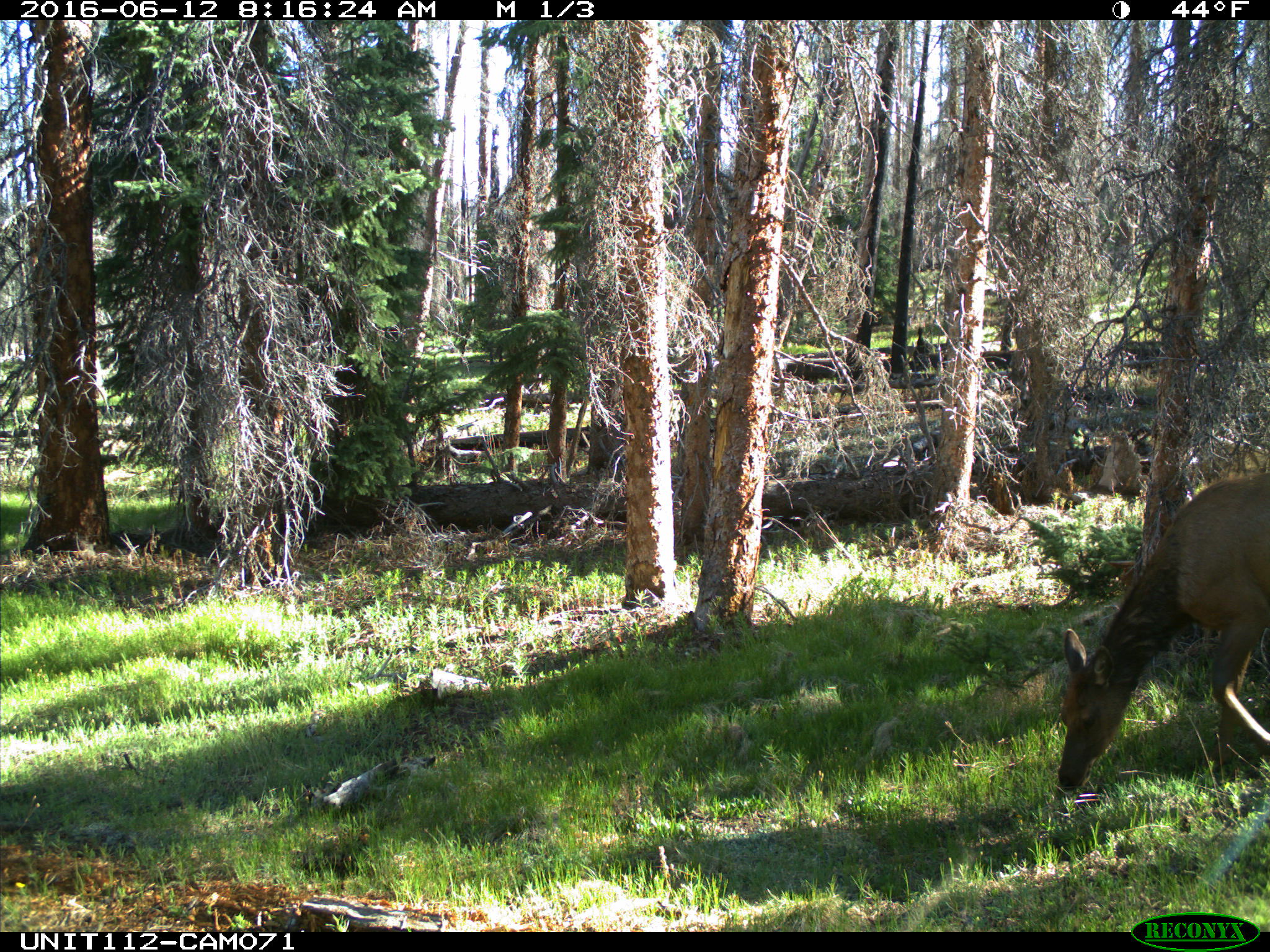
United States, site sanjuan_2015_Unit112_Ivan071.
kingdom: Animalia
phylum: Chordata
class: Mammalia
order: Artiodactyla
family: Cervidae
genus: Cervus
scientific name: Cervus elaphus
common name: red deer